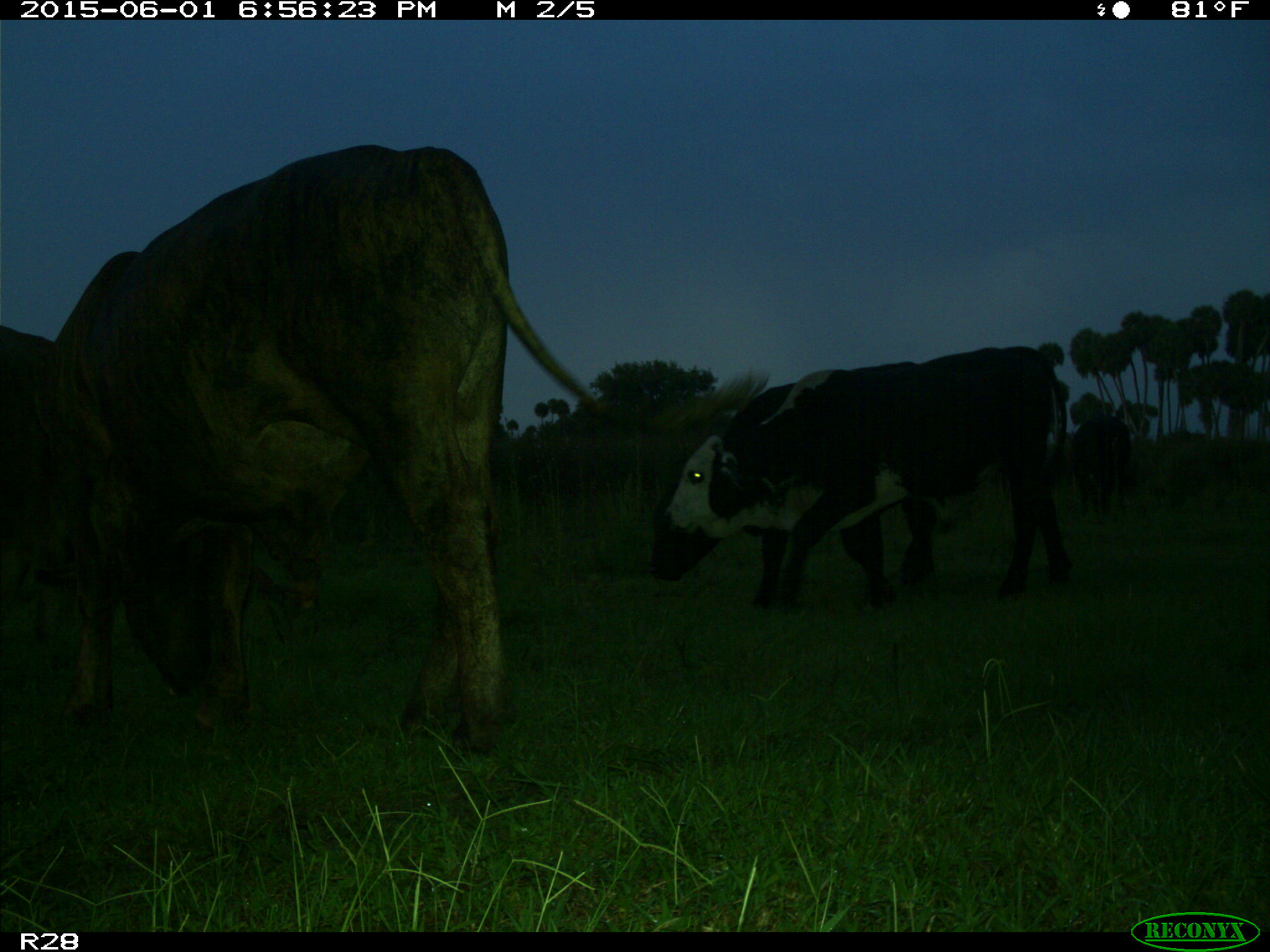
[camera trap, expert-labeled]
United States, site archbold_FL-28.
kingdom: Animalia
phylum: Chordata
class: Mammalia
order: Artiodactyla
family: Bovidae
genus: Bos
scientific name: Bos taurus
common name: domestic cow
Bos taurus (domestic cow).